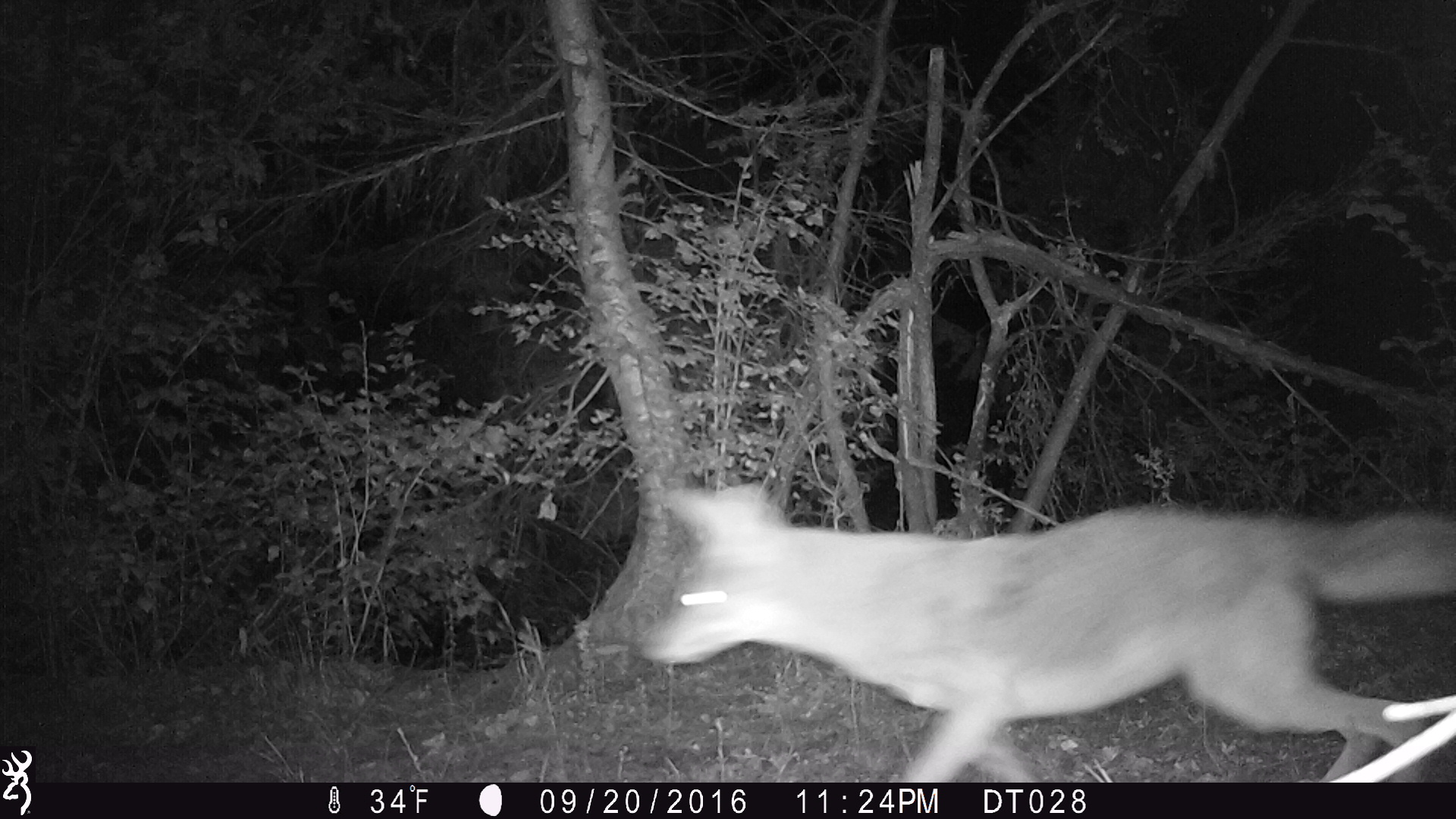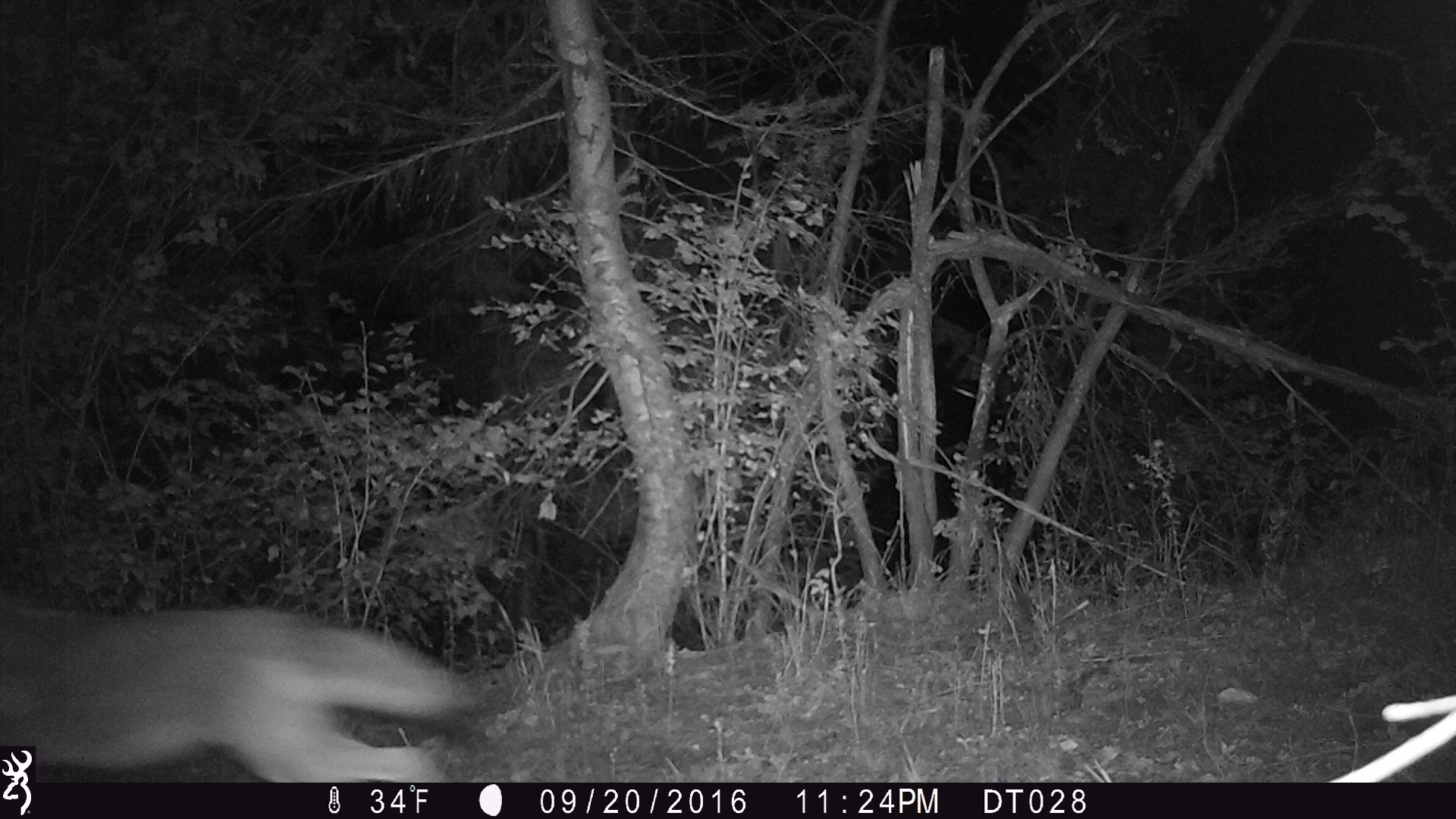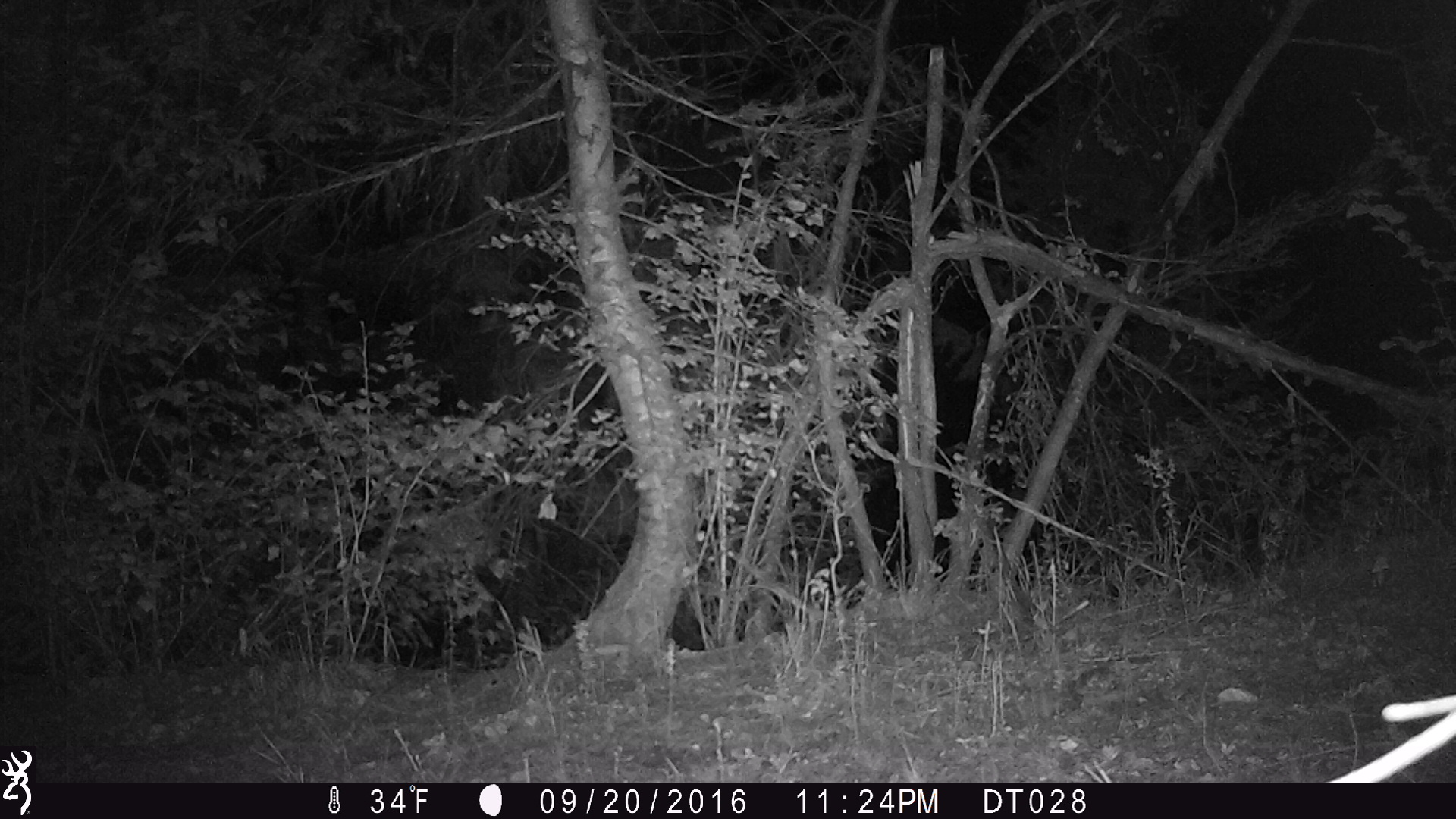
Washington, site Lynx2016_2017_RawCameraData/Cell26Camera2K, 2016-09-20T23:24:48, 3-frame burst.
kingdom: Animalia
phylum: Chordata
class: Mammalia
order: Carnivora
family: Canidae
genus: Canis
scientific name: Canis latrans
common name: coyote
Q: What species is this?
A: Canis latrans (coyote).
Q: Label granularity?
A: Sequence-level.